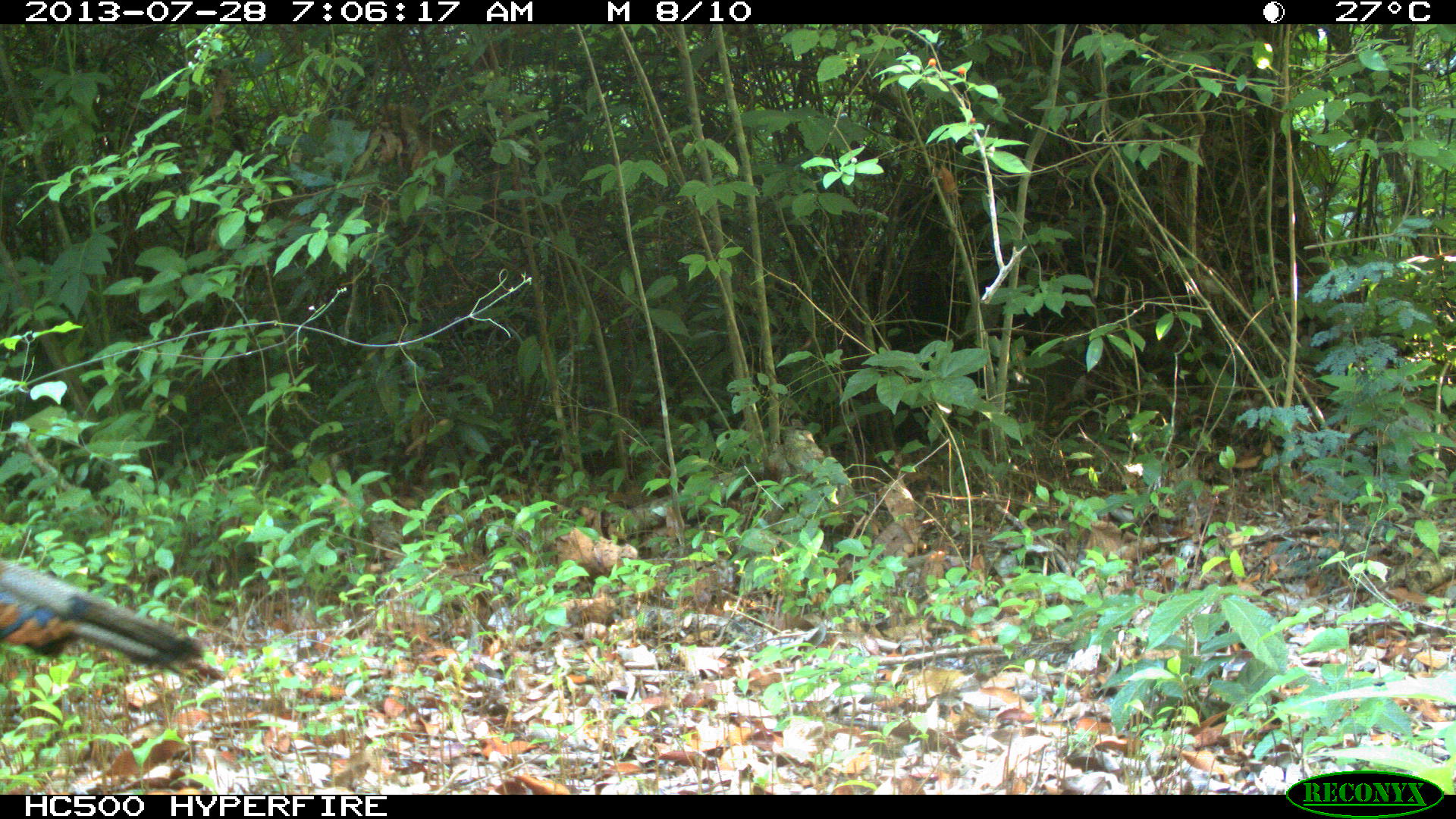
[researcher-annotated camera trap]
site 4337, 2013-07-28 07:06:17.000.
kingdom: Animalia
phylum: Chordata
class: Aves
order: Galliformes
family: Phasianidae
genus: Meleagris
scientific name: Meleagris ocellata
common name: ocellated turkey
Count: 1.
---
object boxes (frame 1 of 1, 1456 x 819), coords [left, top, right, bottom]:
meleagris ocellata: [0, 557, 205, 671]